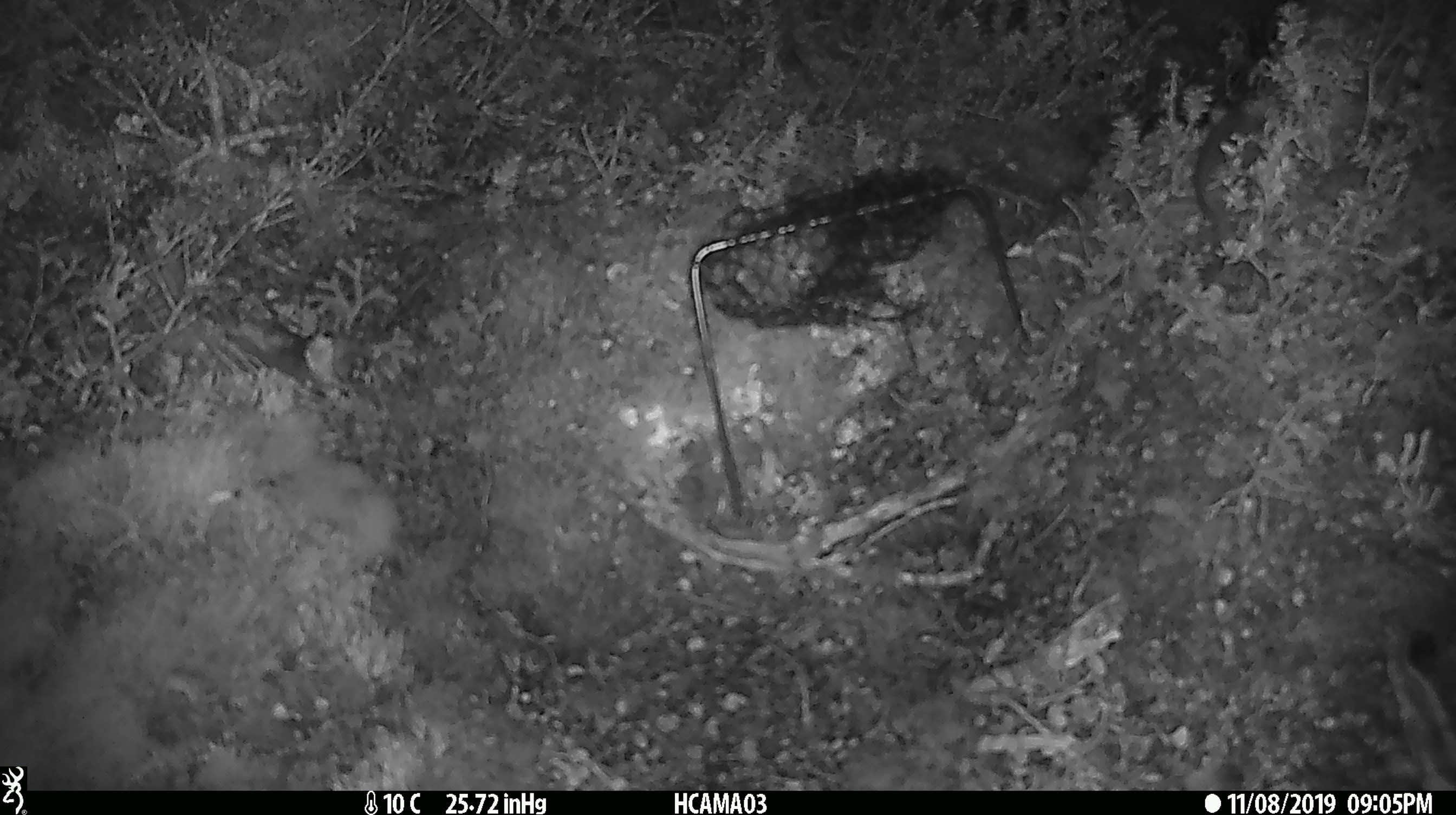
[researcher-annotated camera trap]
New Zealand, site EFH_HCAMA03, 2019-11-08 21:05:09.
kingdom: Animalia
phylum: Chordata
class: Mammalia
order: Rodentia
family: Muridae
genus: Mus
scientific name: Mus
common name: mouse